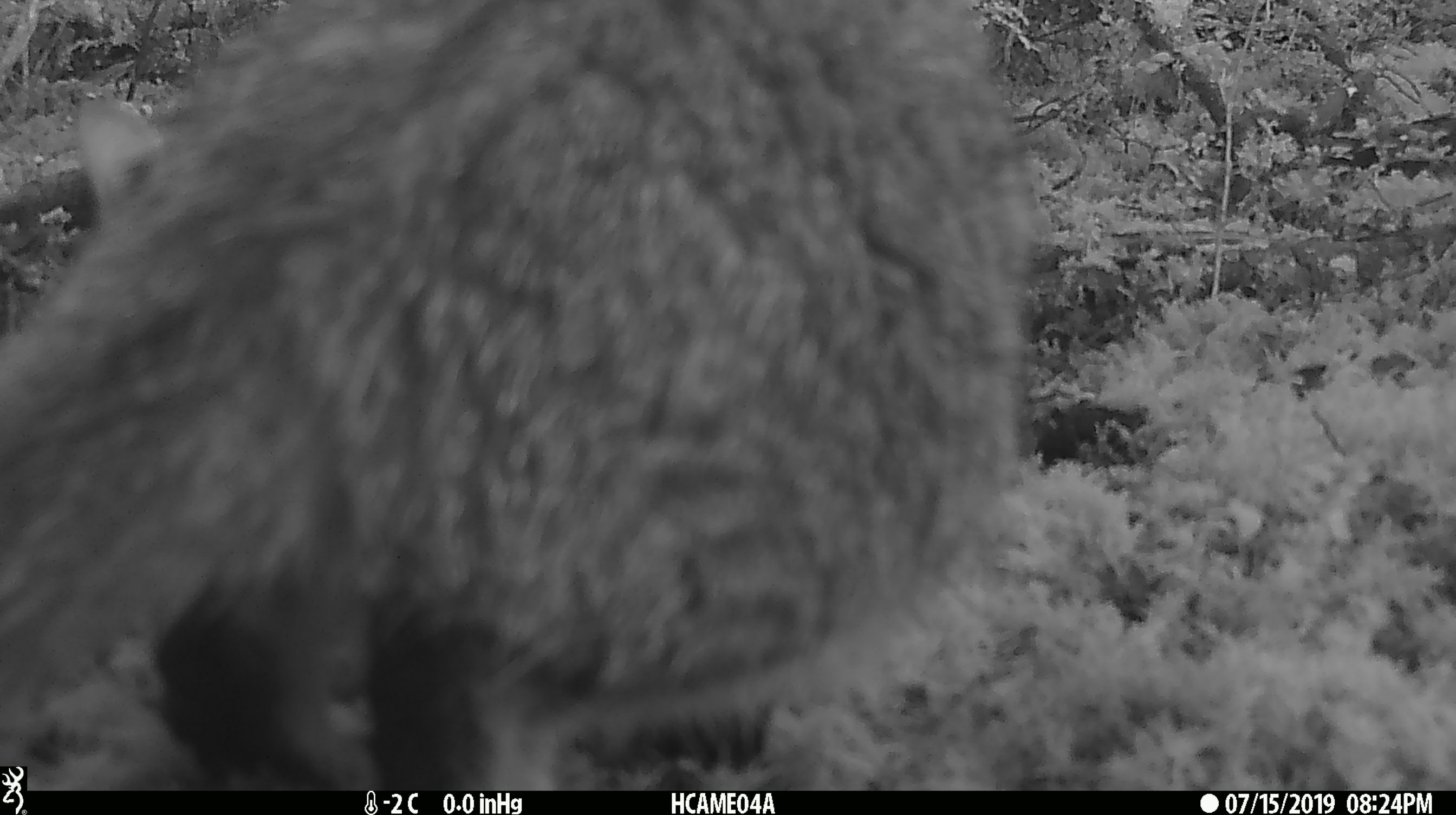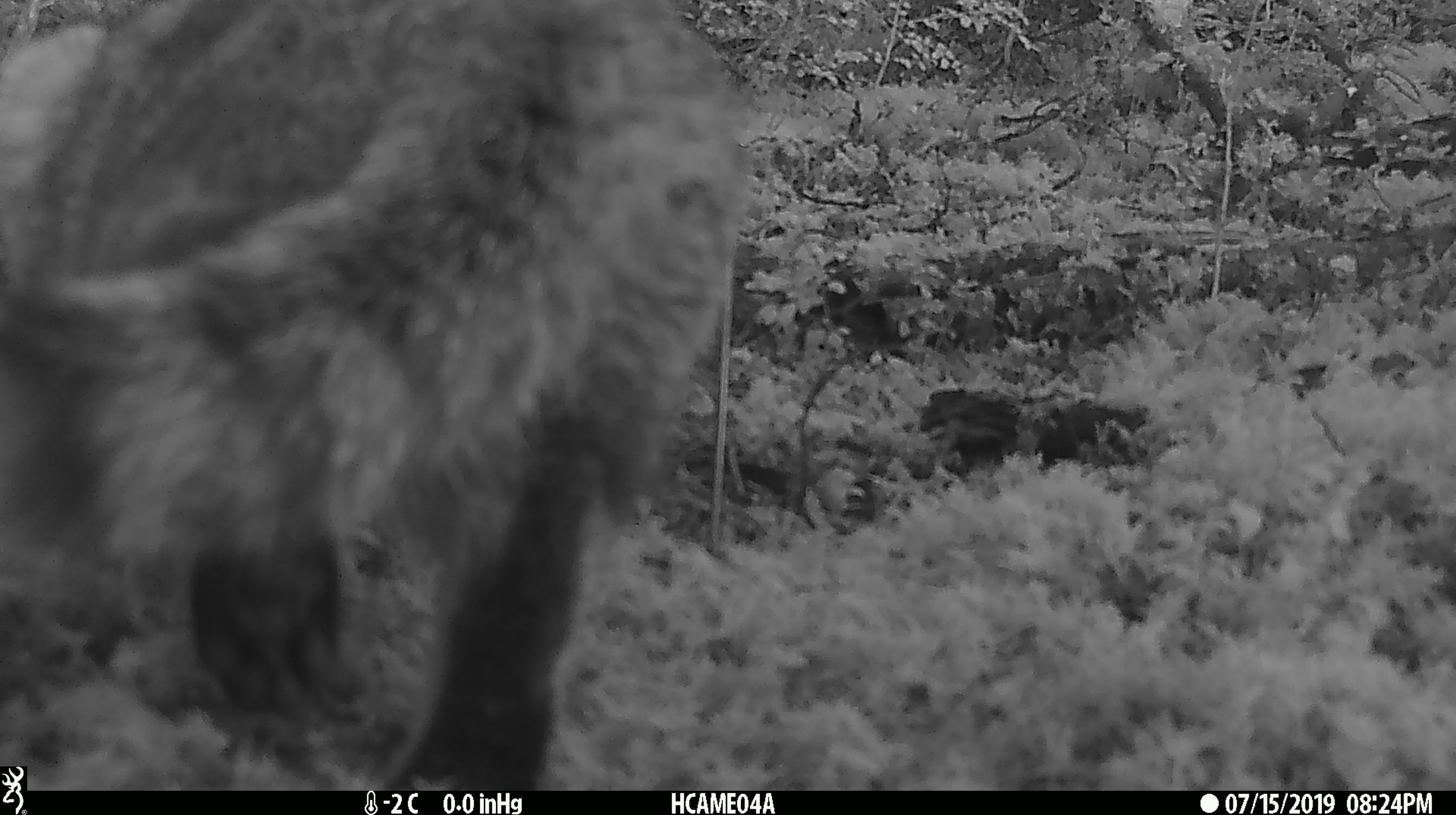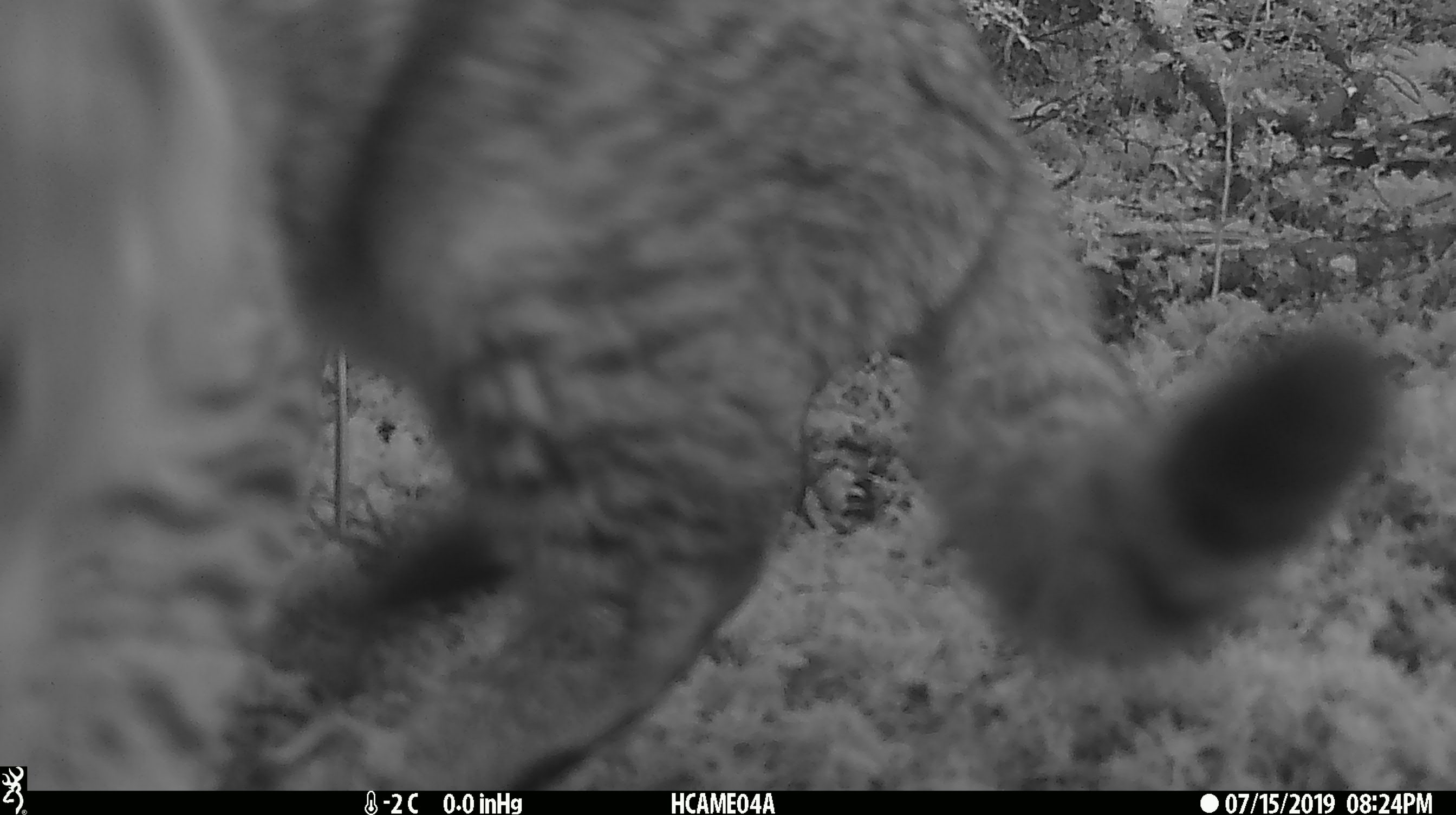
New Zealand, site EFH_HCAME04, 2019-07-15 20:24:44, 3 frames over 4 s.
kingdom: Animalia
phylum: Chordata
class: Mammalia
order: Carnivora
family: Felidae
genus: Felis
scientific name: Felis catus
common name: domestic cat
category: cat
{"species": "cat (domestic cat) (Felis catus)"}